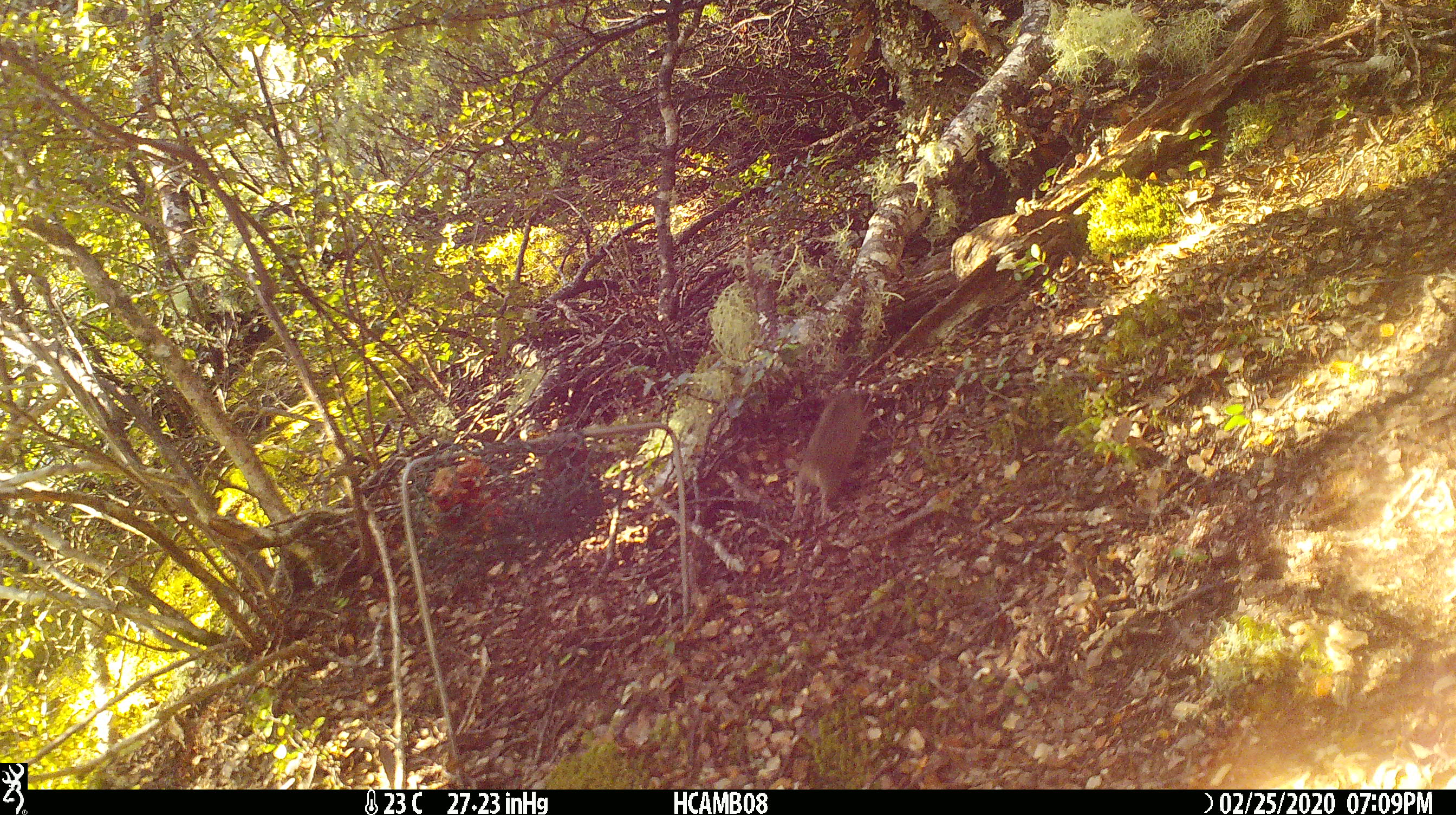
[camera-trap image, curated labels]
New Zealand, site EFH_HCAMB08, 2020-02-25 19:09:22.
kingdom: Animalia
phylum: Chordata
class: Mammalia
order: Rodentia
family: Muridae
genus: Mus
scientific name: Mus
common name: mouse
Mouse (Mus).